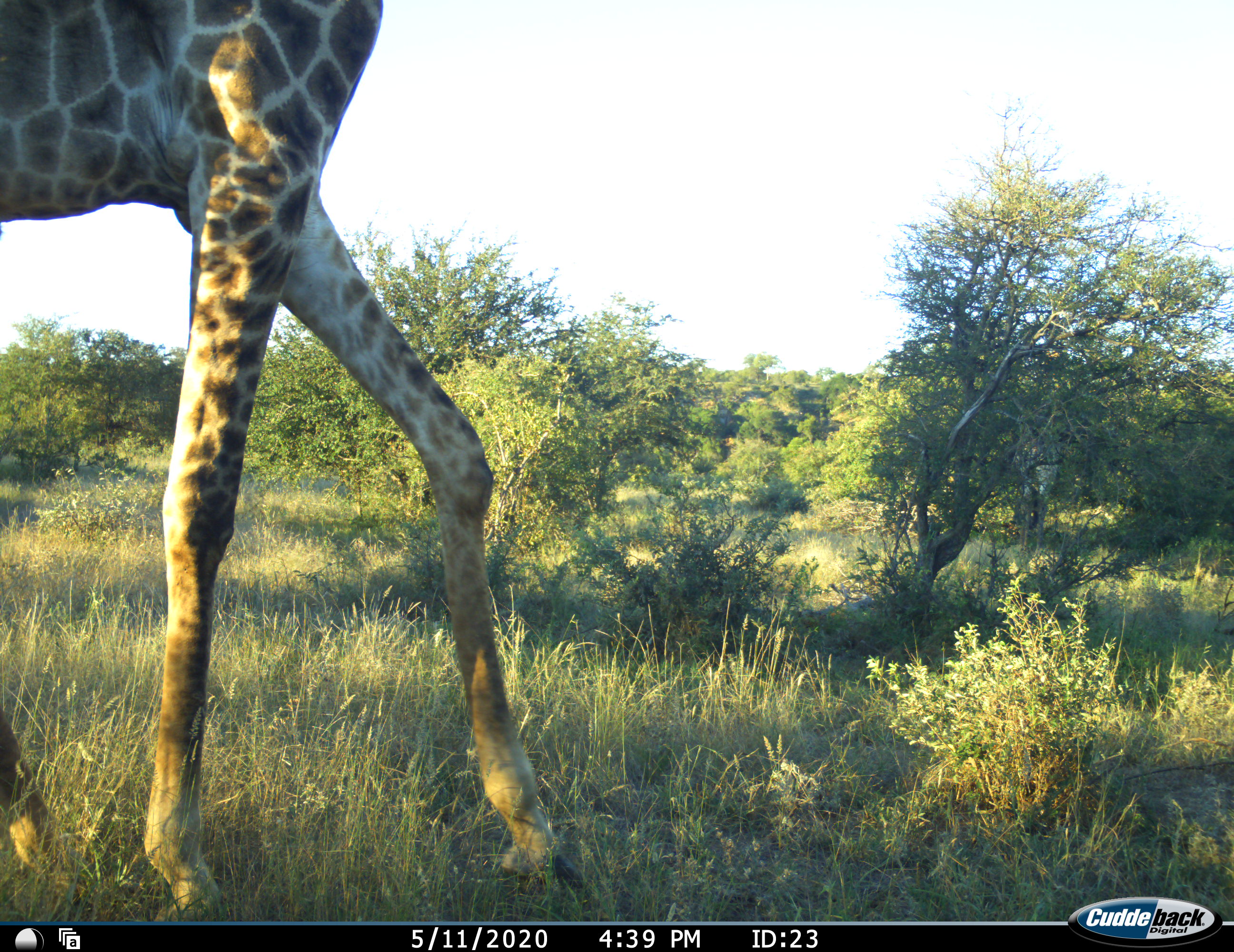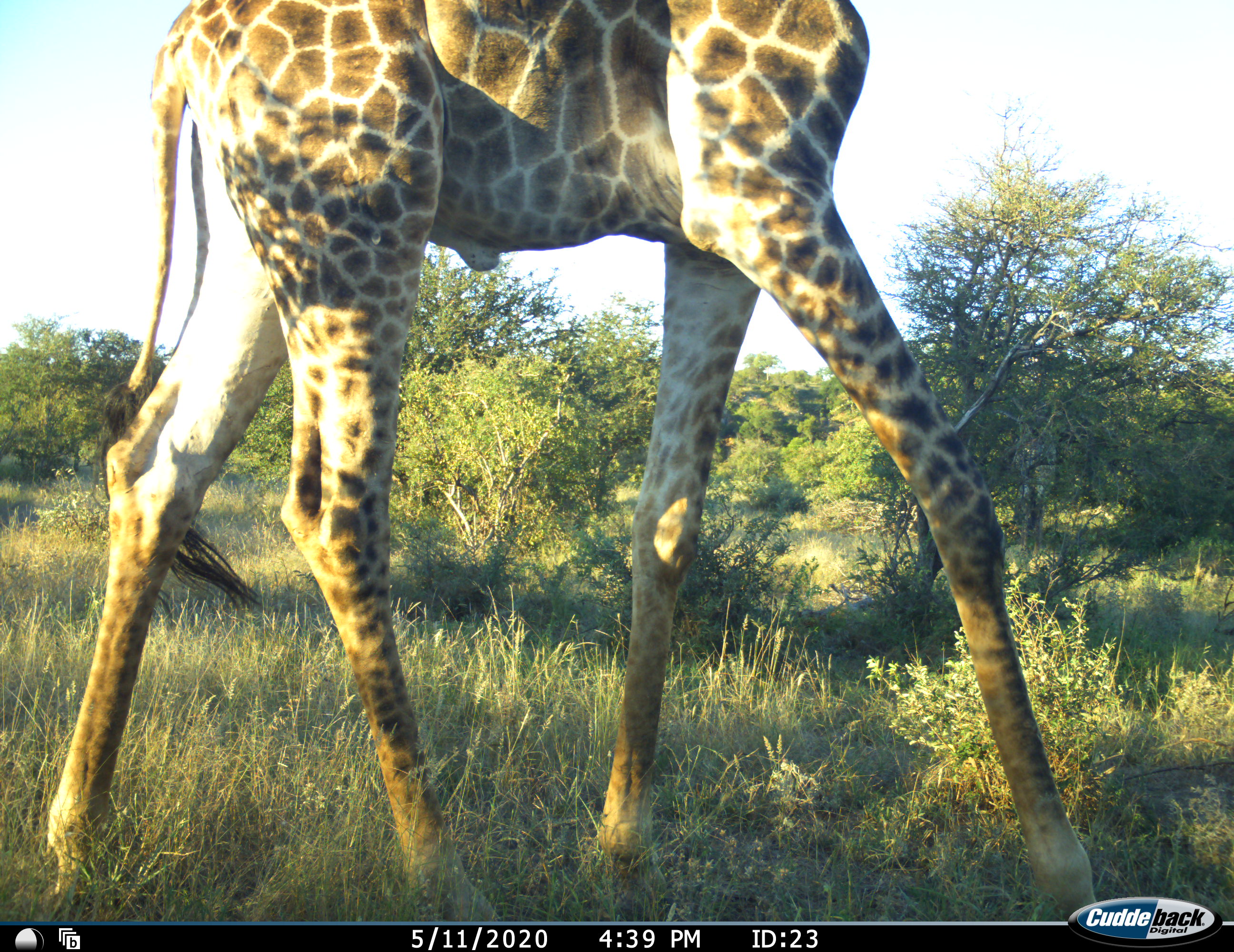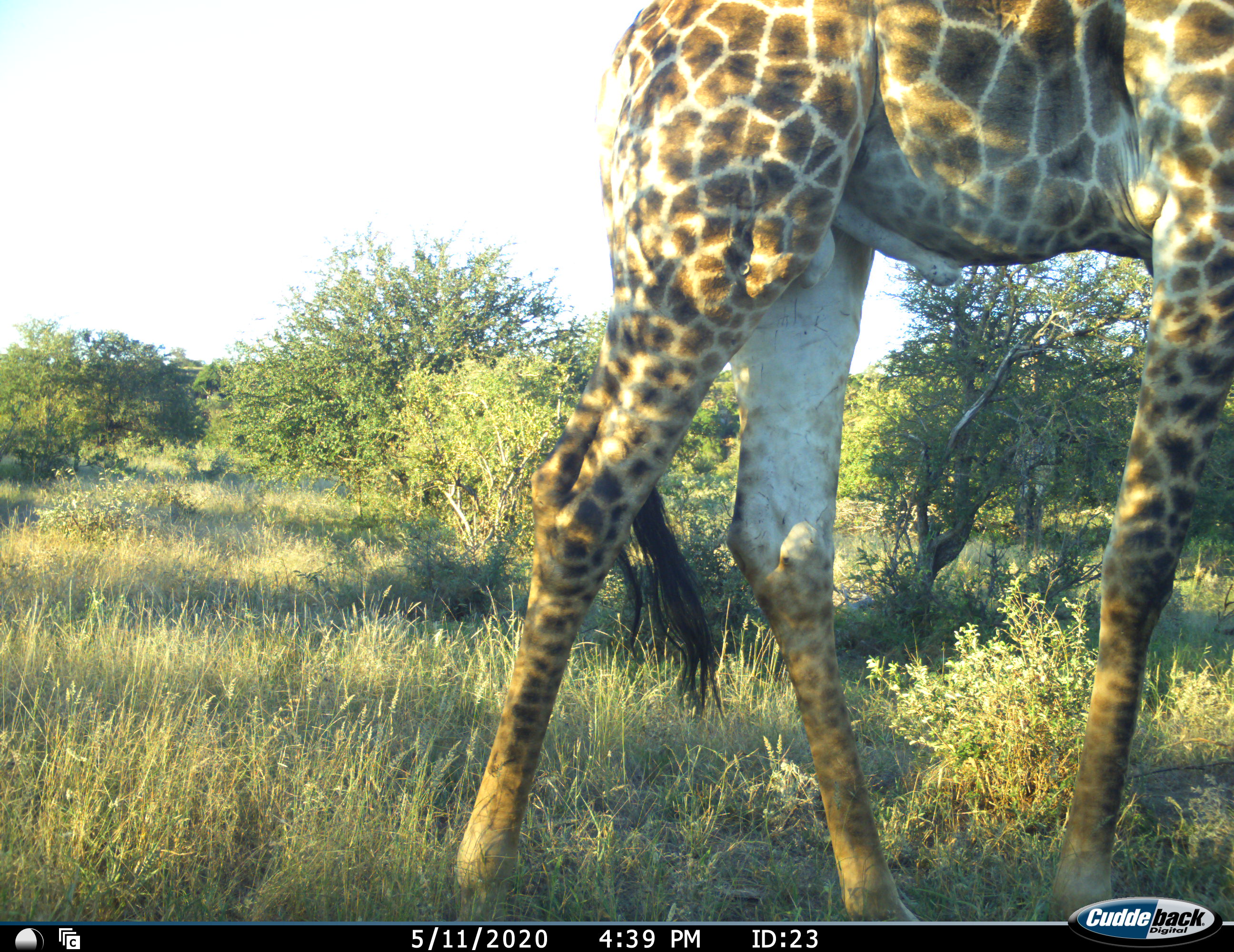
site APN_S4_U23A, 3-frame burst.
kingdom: Animalia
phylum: Chordata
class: Mammalia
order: Artiodactyla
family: Giraffidae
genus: Giraffa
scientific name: Giraffa camelopardalis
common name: giraffe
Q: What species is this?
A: Giraffe (Giraffa camelopardalis).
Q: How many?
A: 1.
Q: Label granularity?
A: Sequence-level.